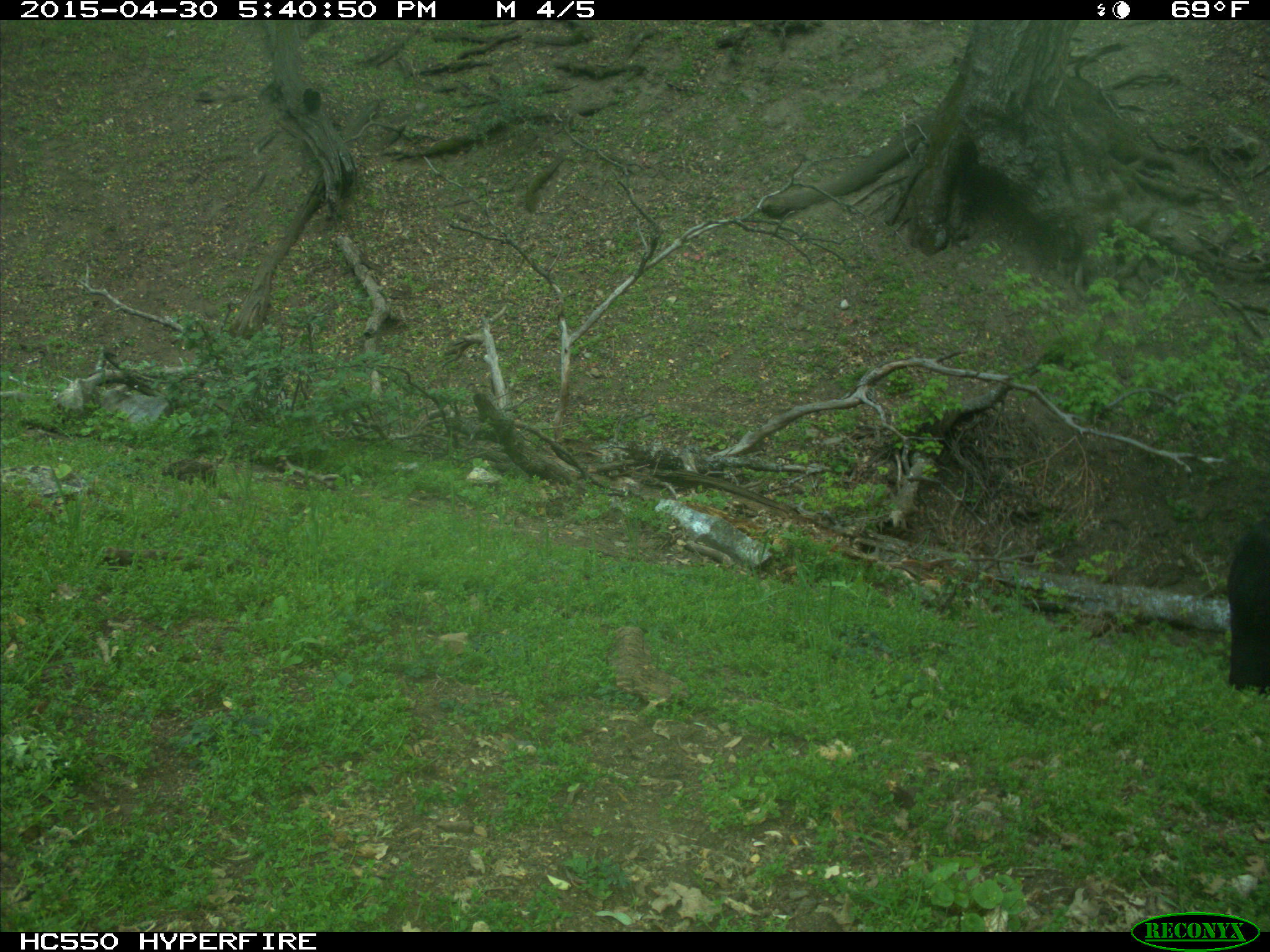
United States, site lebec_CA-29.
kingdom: Animalia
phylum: Chordata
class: Mammalia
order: Artiodactyla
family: Bovidae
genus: Bos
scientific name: Bos taurus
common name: domestic cow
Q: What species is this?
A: Bos taurus (domestic cow).